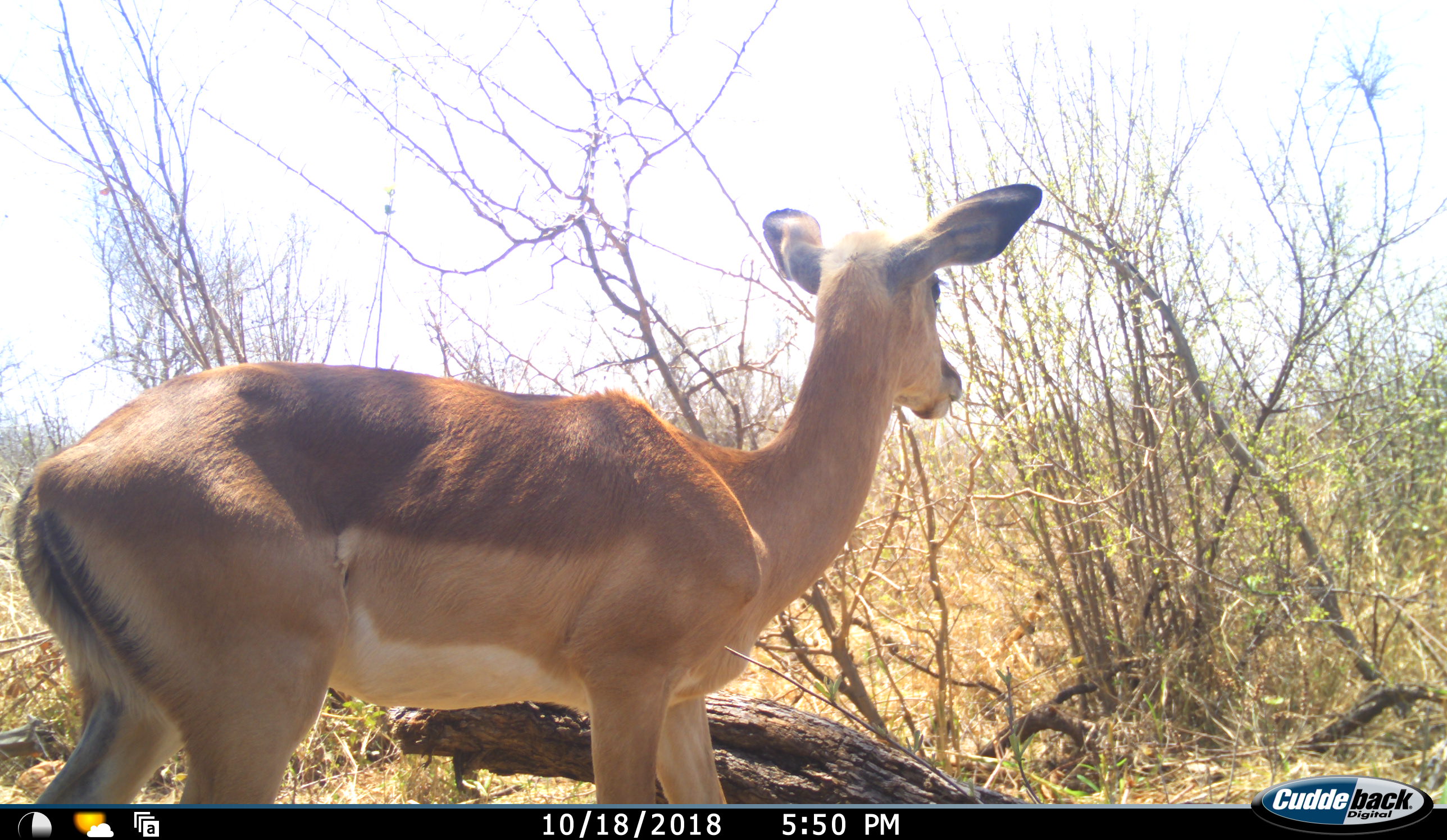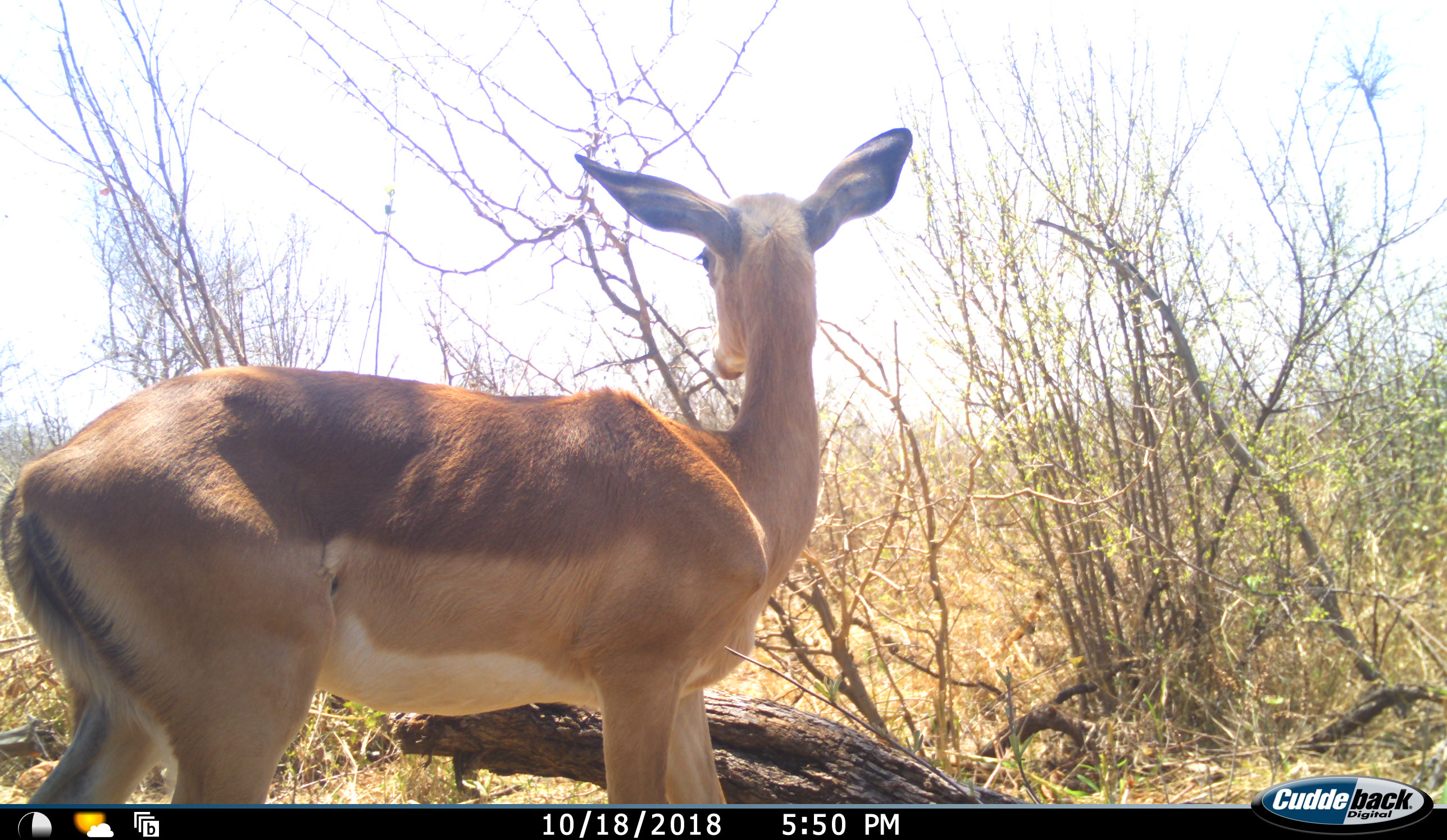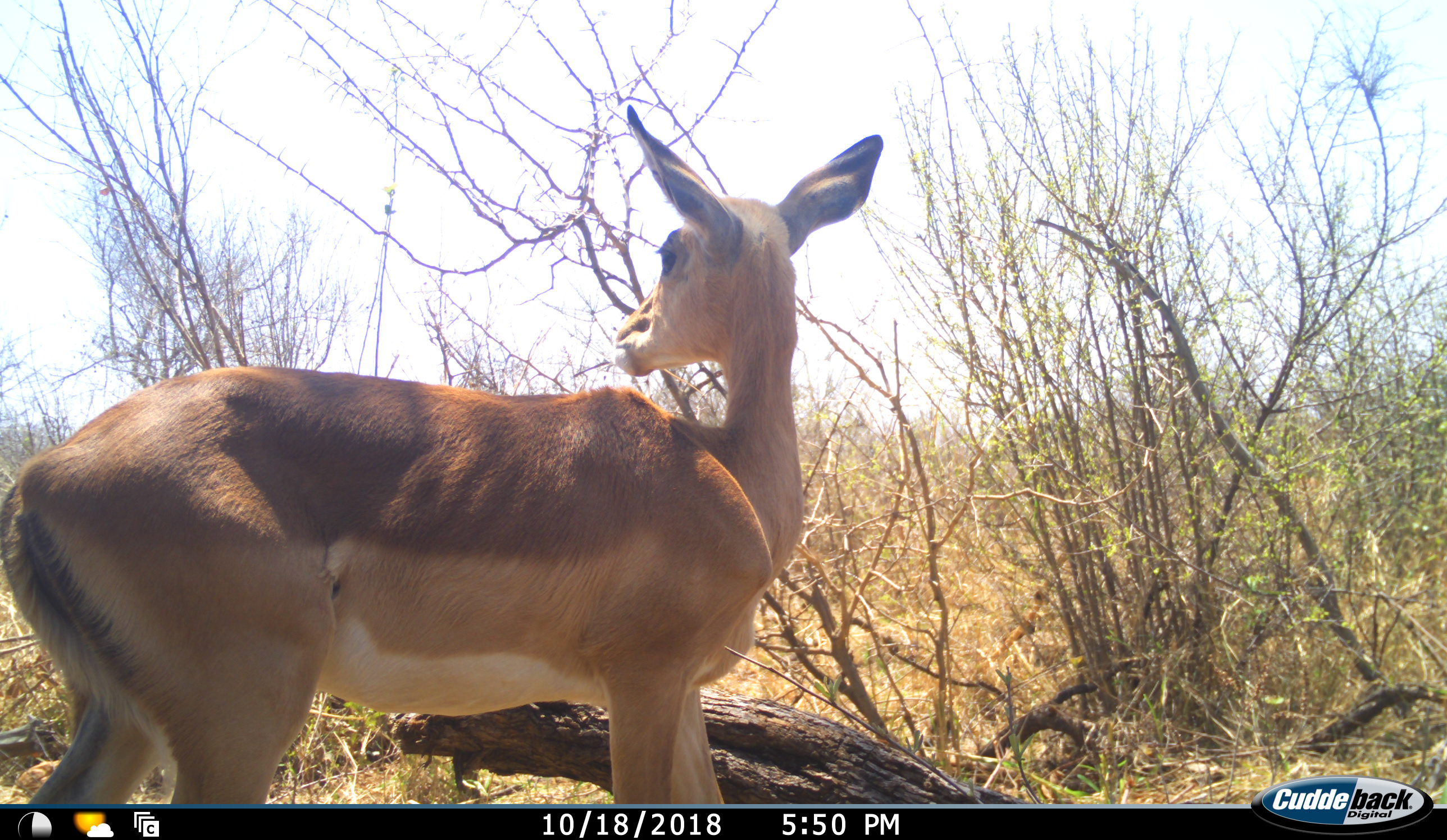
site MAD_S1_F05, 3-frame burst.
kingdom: Animalia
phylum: Chordata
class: Mammalia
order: Artiodactyla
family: Bovidae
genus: Aepyceros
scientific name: Aepyceros melampus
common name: impala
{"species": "impala (Aepyceros melampus)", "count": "1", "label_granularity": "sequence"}